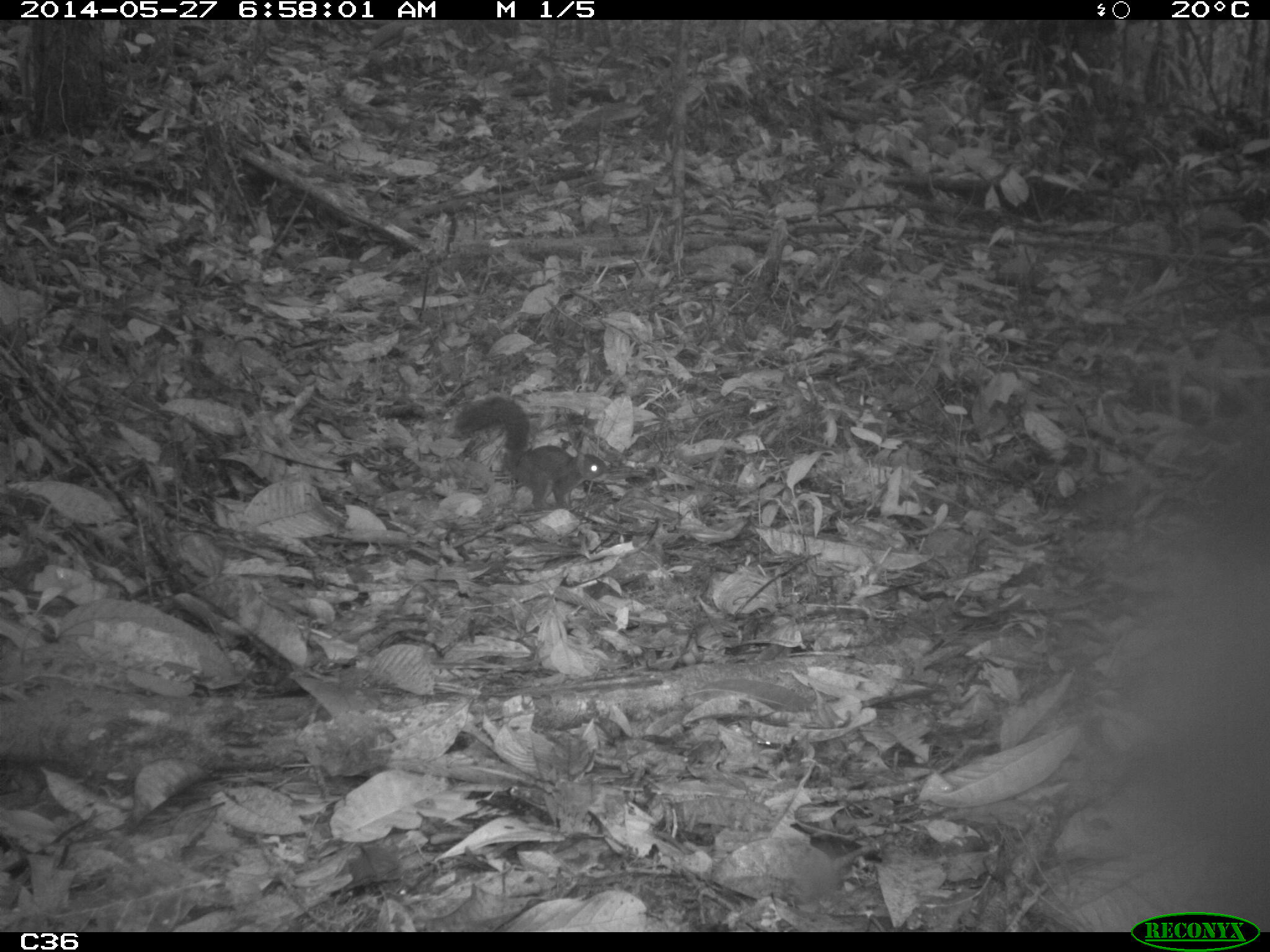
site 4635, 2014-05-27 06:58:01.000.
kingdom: Animalia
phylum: Chordata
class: Mammalia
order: Rodentia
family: Sciuridae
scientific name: Sciuridae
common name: squirrels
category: unknown squirrel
Unknown squirrel (squirrels) (Sciuridae), count 1, age adult.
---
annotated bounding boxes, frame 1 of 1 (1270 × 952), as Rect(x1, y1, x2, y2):
unknown squirrel: Rect(450, 396, 610, 511)